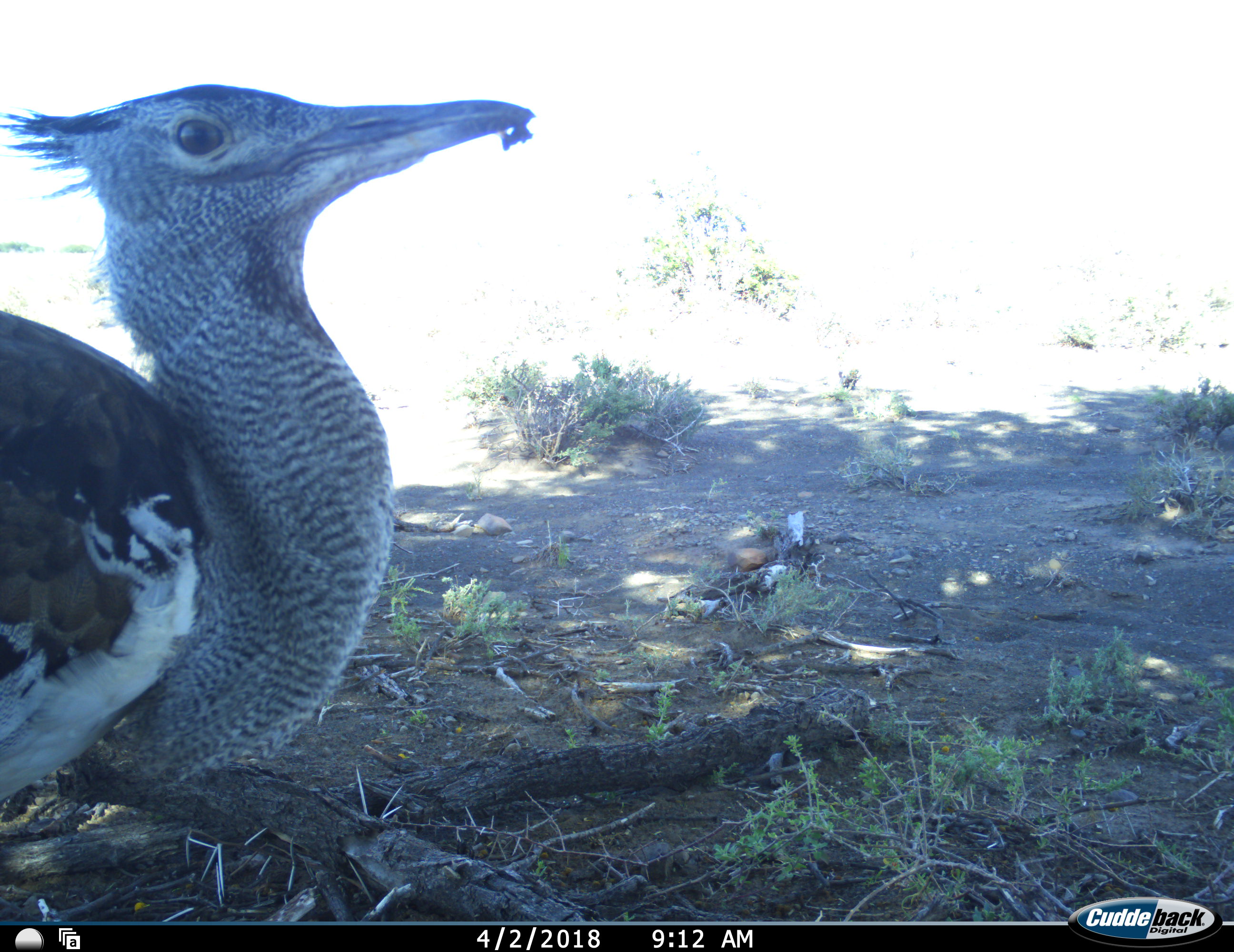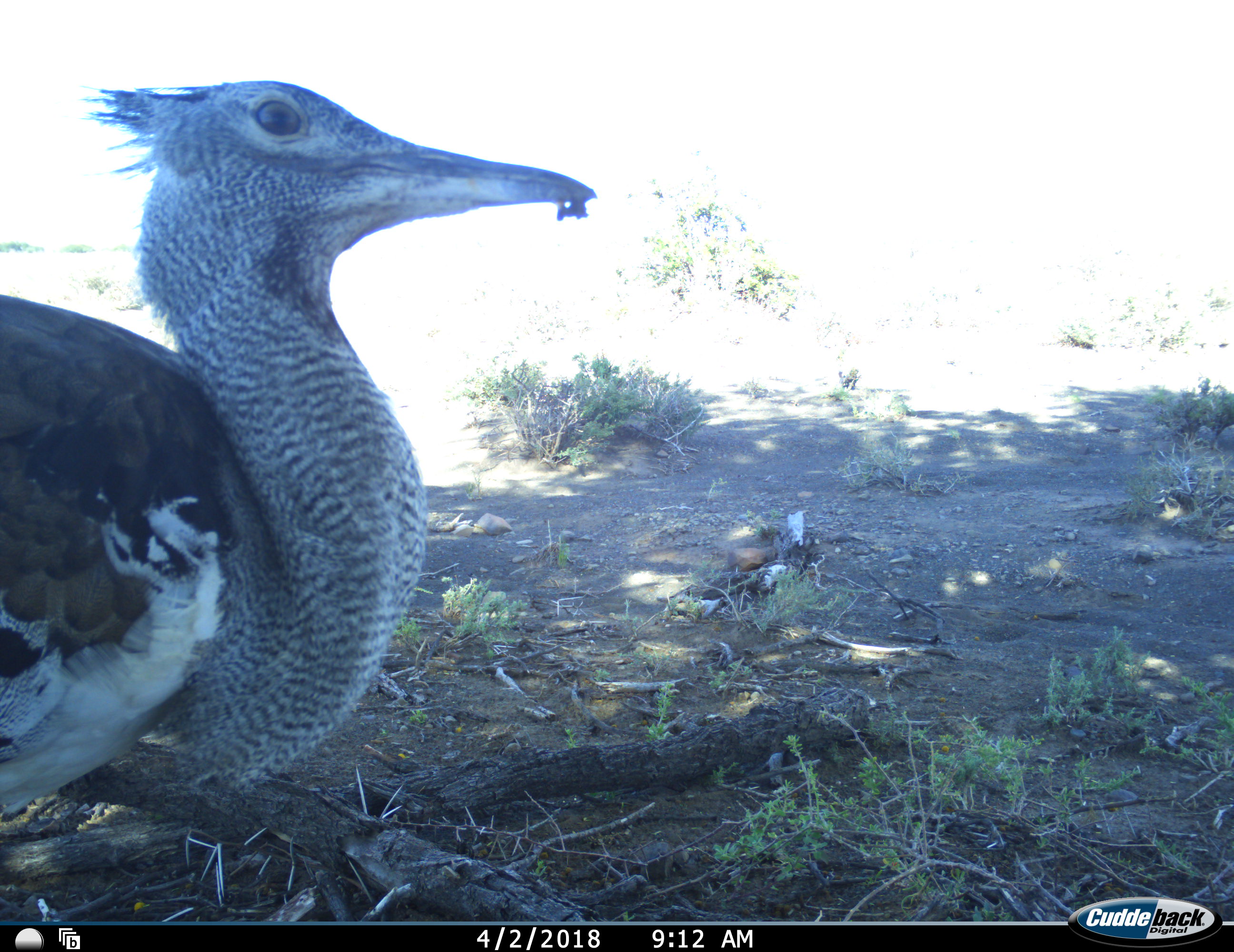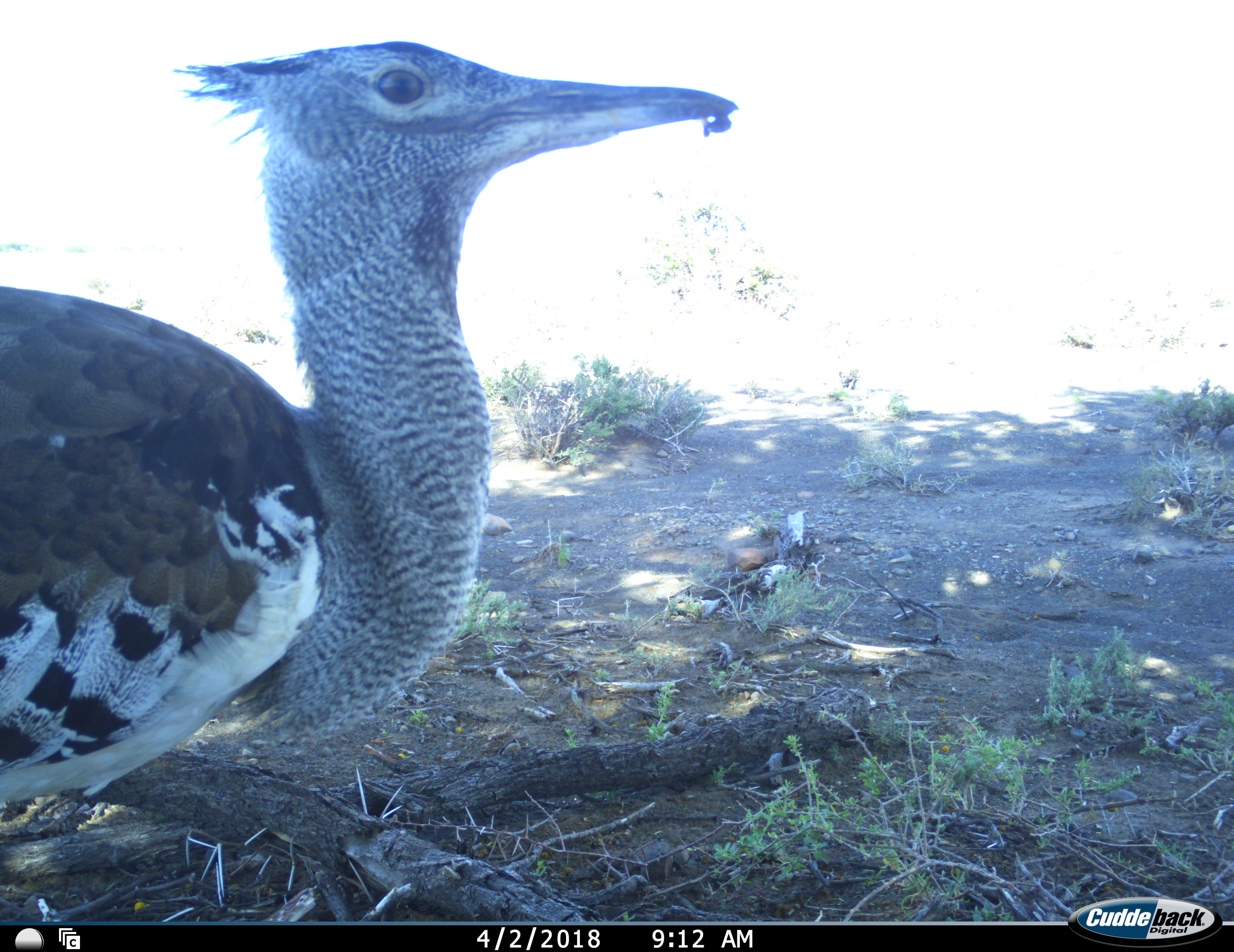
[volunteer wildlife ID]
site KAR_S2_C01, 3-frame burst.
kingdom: Animalia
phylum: Chordata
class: Aves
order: Otidiformes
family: Otididae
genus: Ardeotis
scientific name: Ardeotis kori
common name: kori bustard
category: bustardkori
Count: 1.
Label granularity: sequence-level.